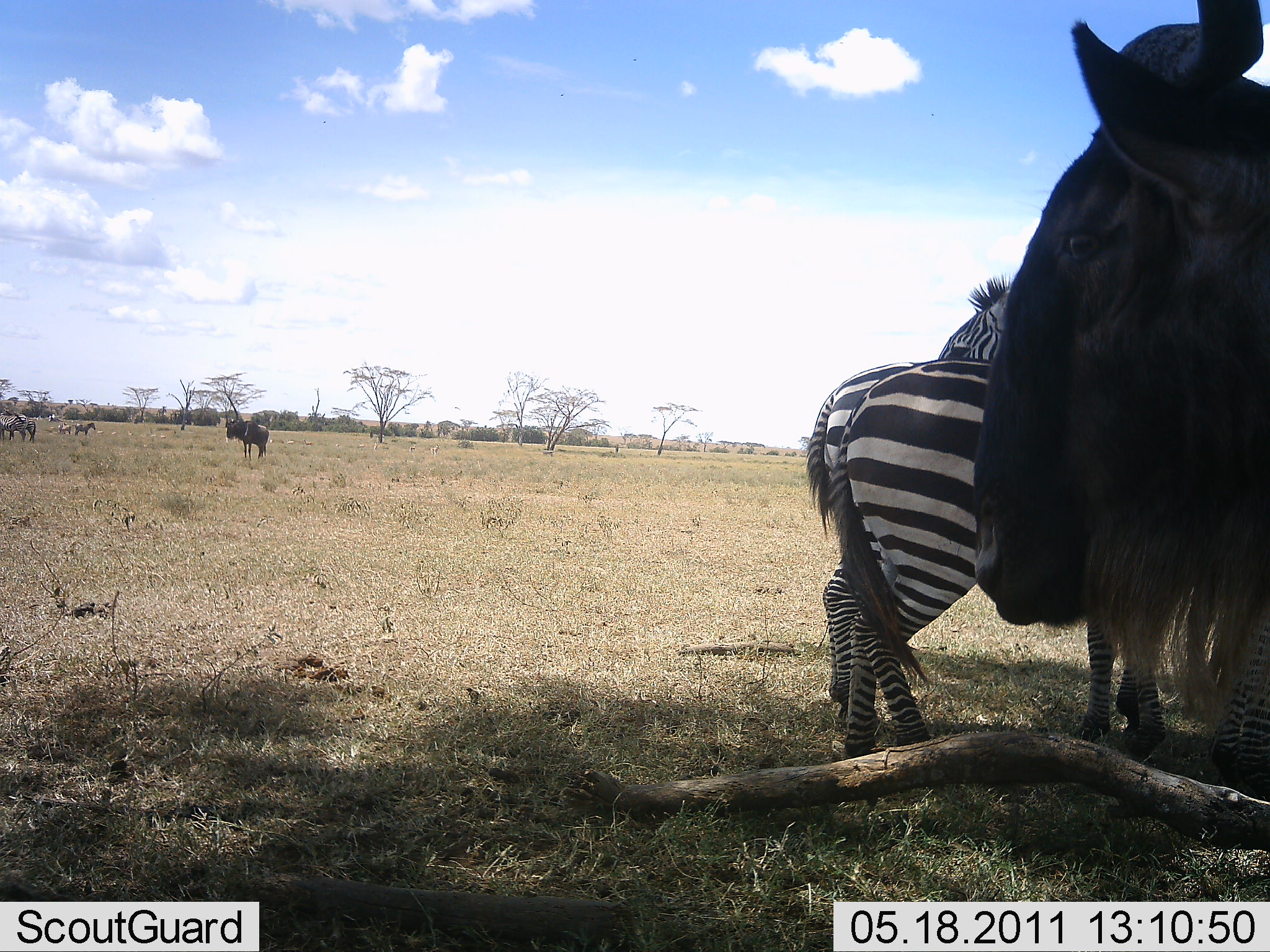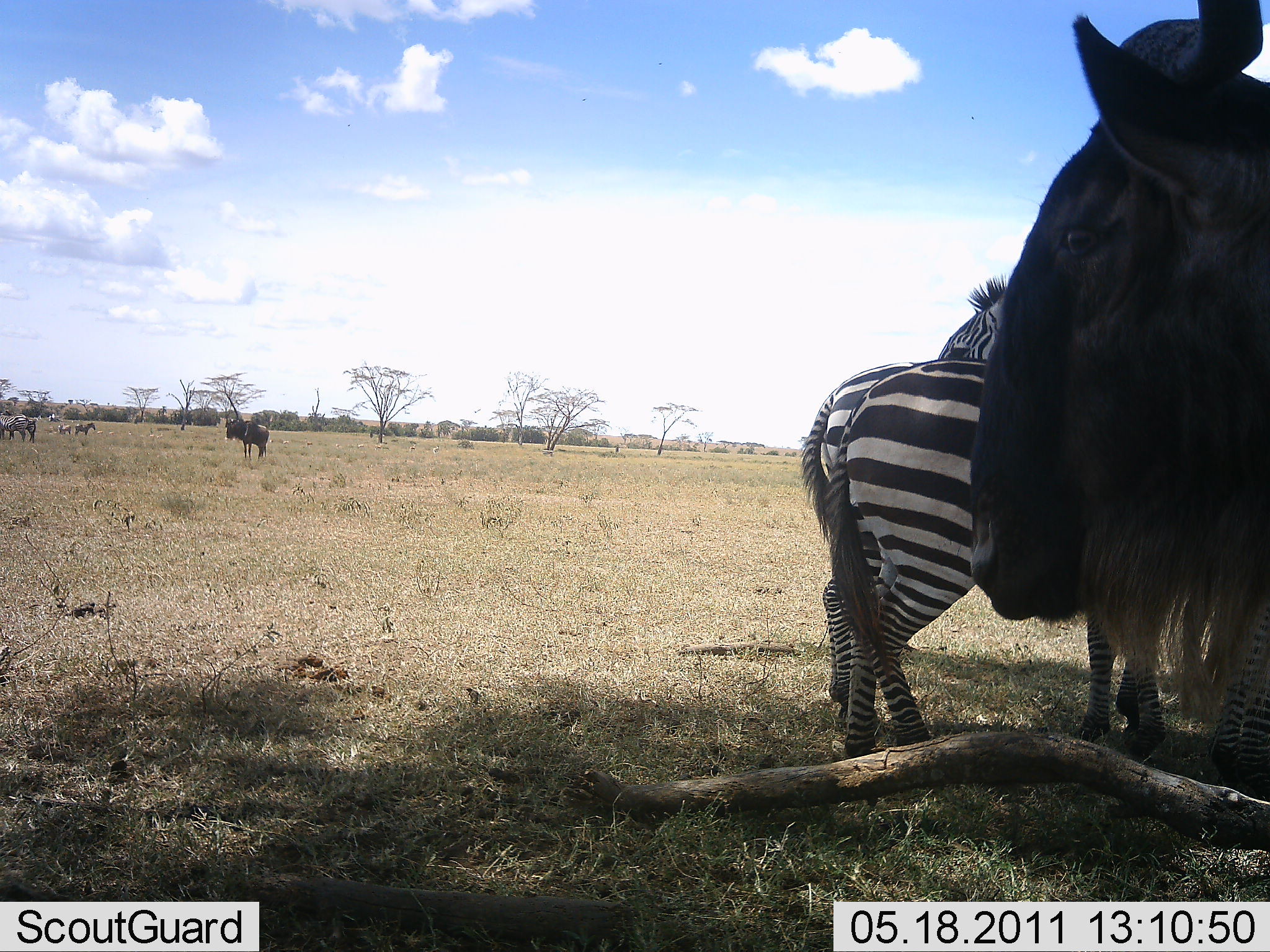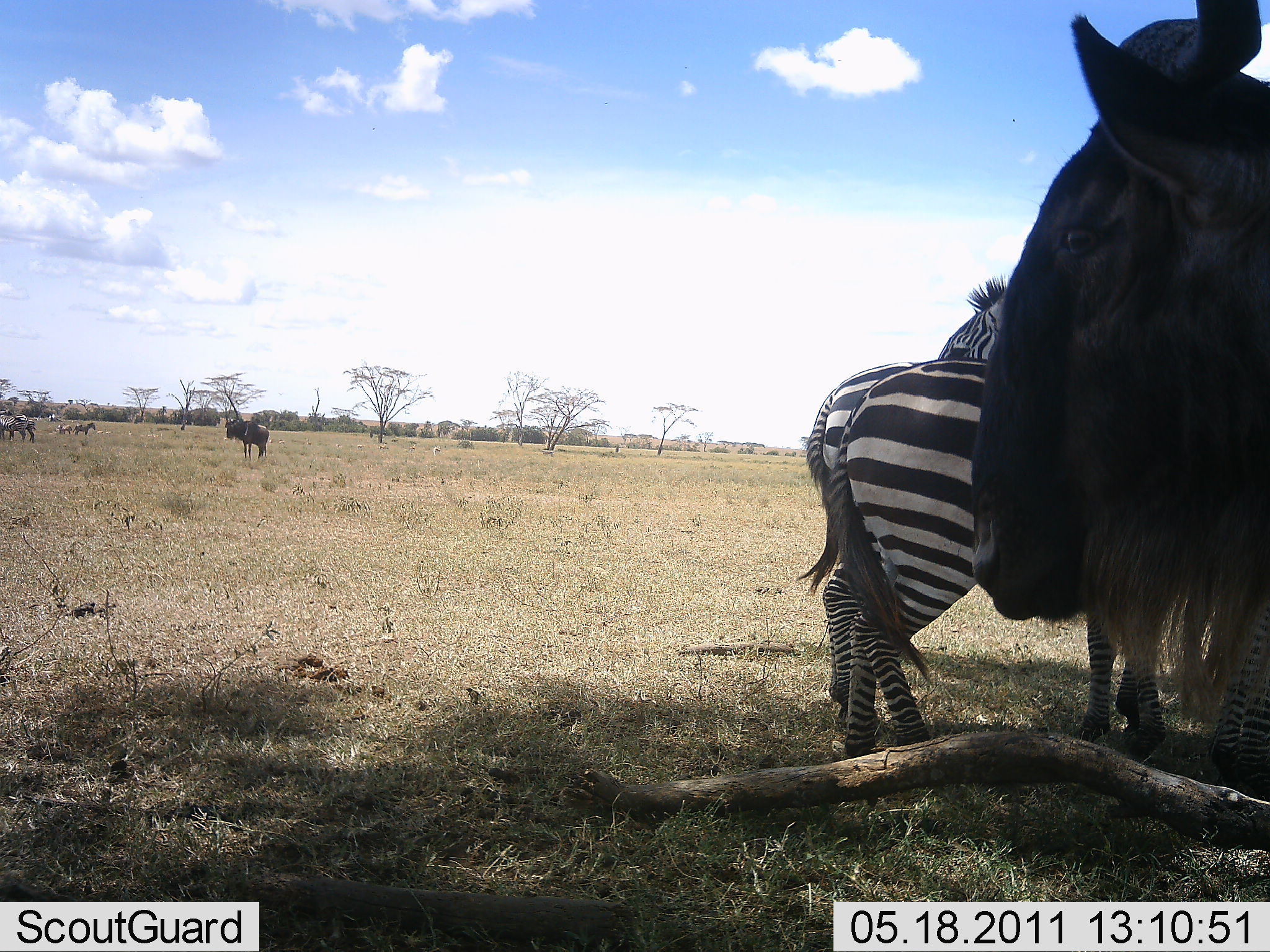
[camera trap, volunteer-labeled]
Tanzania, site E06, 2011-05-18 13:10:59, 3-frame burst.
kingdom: Animalia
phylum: Chordata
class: Mammalia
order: Artiodactyla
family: Bovidae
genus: Connochaetes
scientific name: Connochaetes taurinus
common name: blue wildebeest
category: wildebeest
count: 2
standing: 100%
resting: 0%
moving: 0%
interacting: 0%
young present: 0%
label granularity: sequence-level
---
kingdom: Animalia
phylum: Chordata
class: Mammalia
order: Perissodactyla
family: Equidae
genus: Equus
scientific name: Equus quagga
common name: plains zebra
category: zebra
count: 4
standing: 100%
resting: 0%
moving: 0%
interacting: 0%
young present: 0%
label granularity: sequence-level